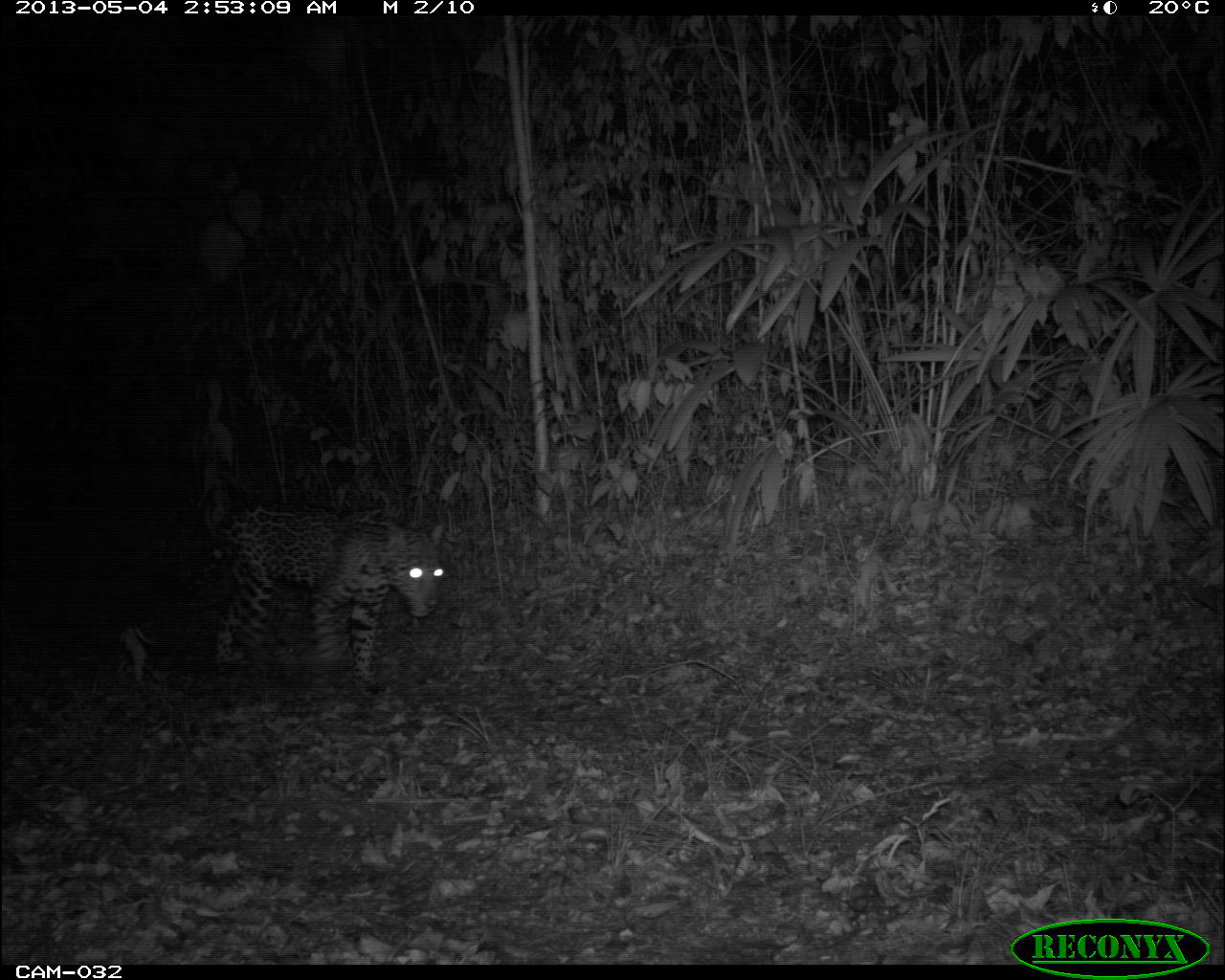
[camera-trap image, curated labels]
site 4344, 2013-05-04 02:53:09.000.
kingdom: Animalia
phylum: Chordata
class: Mammalia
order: Carnivora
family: Felidae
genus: Panthera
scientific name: Panthera onca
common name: jaguar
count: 1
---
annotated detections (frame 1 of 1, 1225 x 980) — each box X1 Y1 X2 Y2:
panthera onca: 170 498 447 695